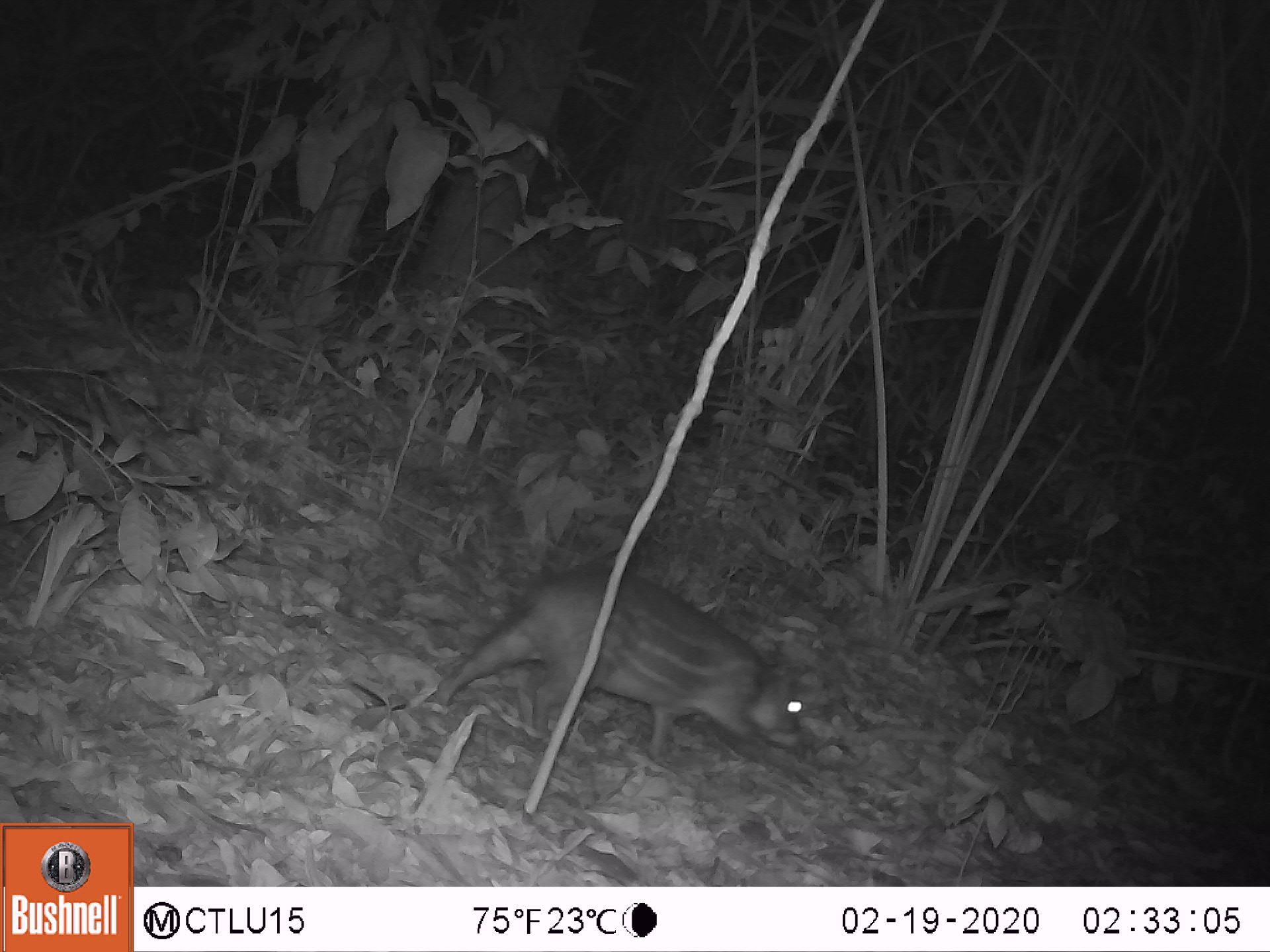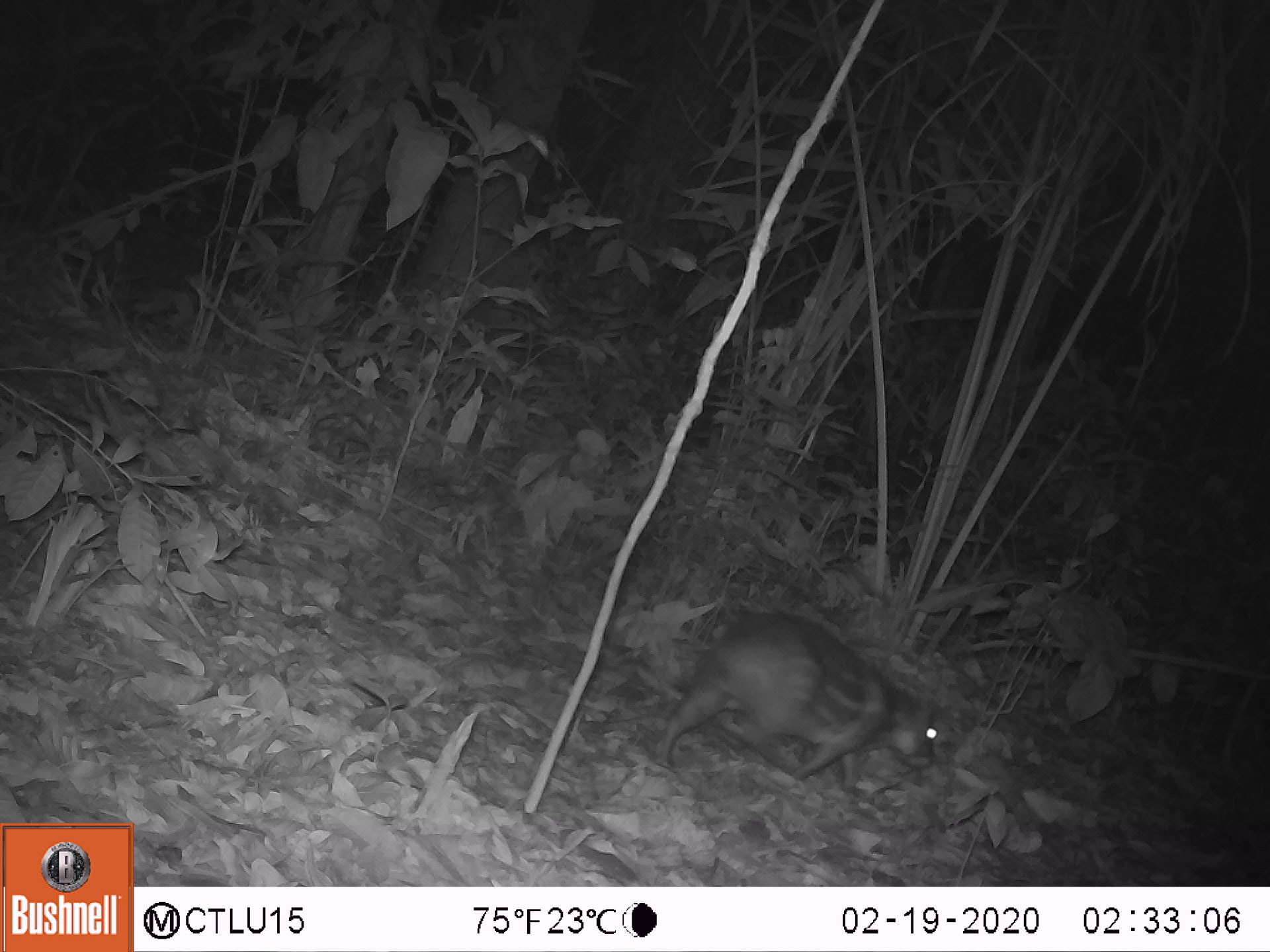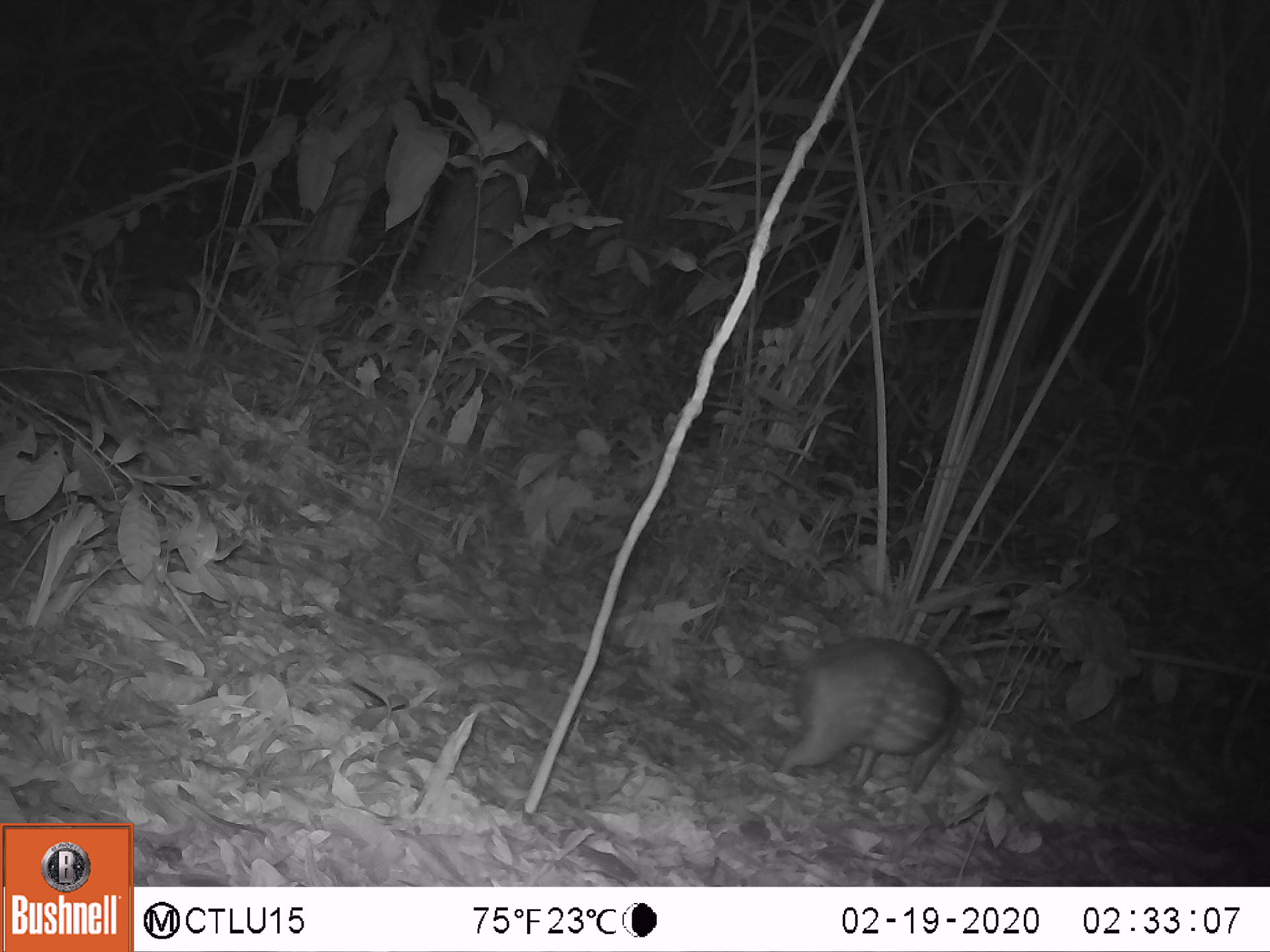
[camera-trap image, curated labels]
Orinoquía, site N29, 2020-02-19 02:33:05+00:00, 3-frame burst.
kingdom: Animalia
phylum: Chordata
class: Mammalia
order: Rodentia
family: Cuniculidae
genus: Cuniculus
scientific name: Cuniculus paca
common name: spotted paca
Spotted paca (Cuniculus paca).